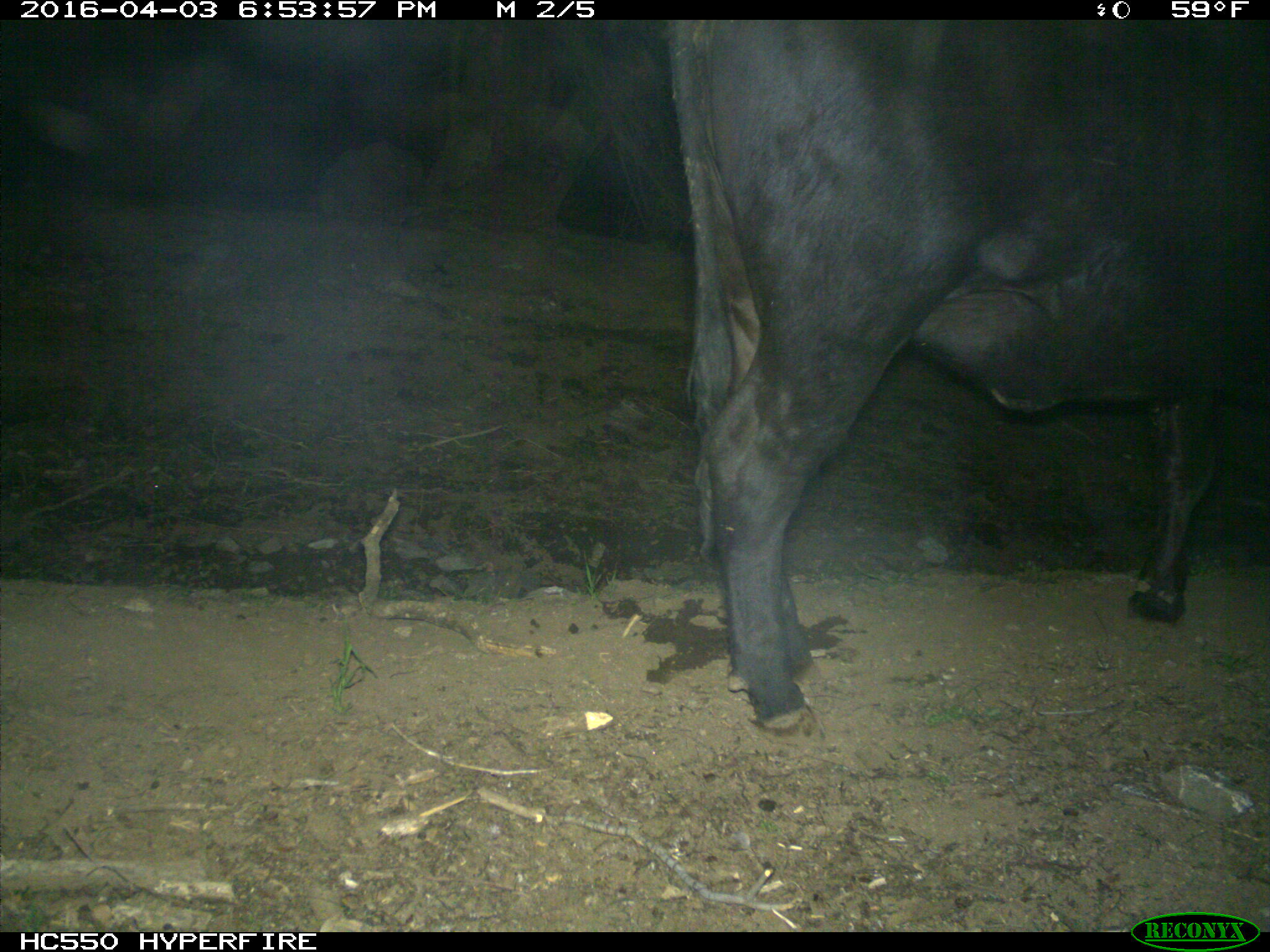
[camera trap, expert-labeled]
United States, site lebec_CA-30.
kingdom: Animalia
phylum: Chordata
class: Mammalia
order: Artiodactyla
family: Bovidae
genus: Bos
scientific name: Bos taurus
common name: domestic cow